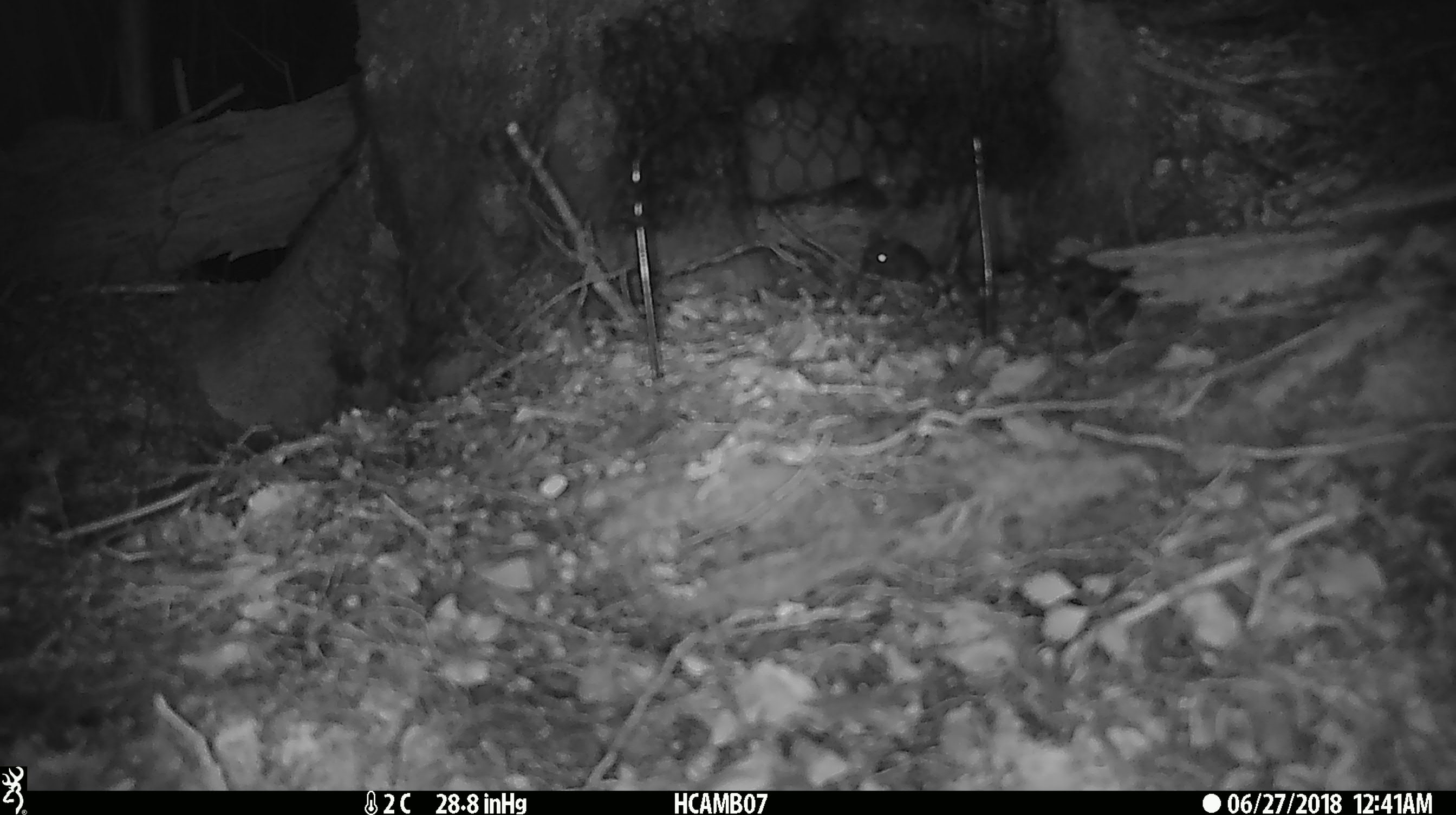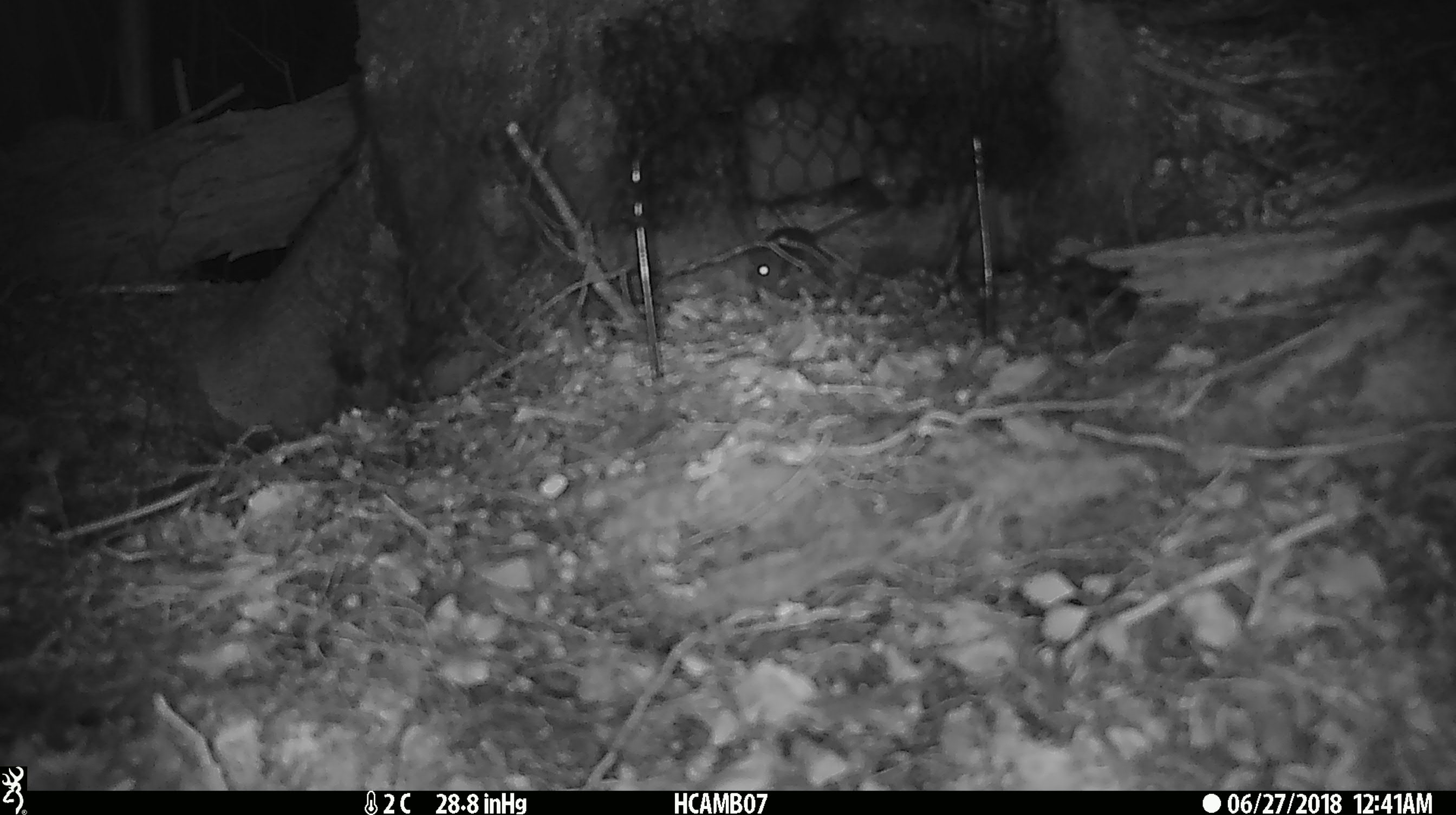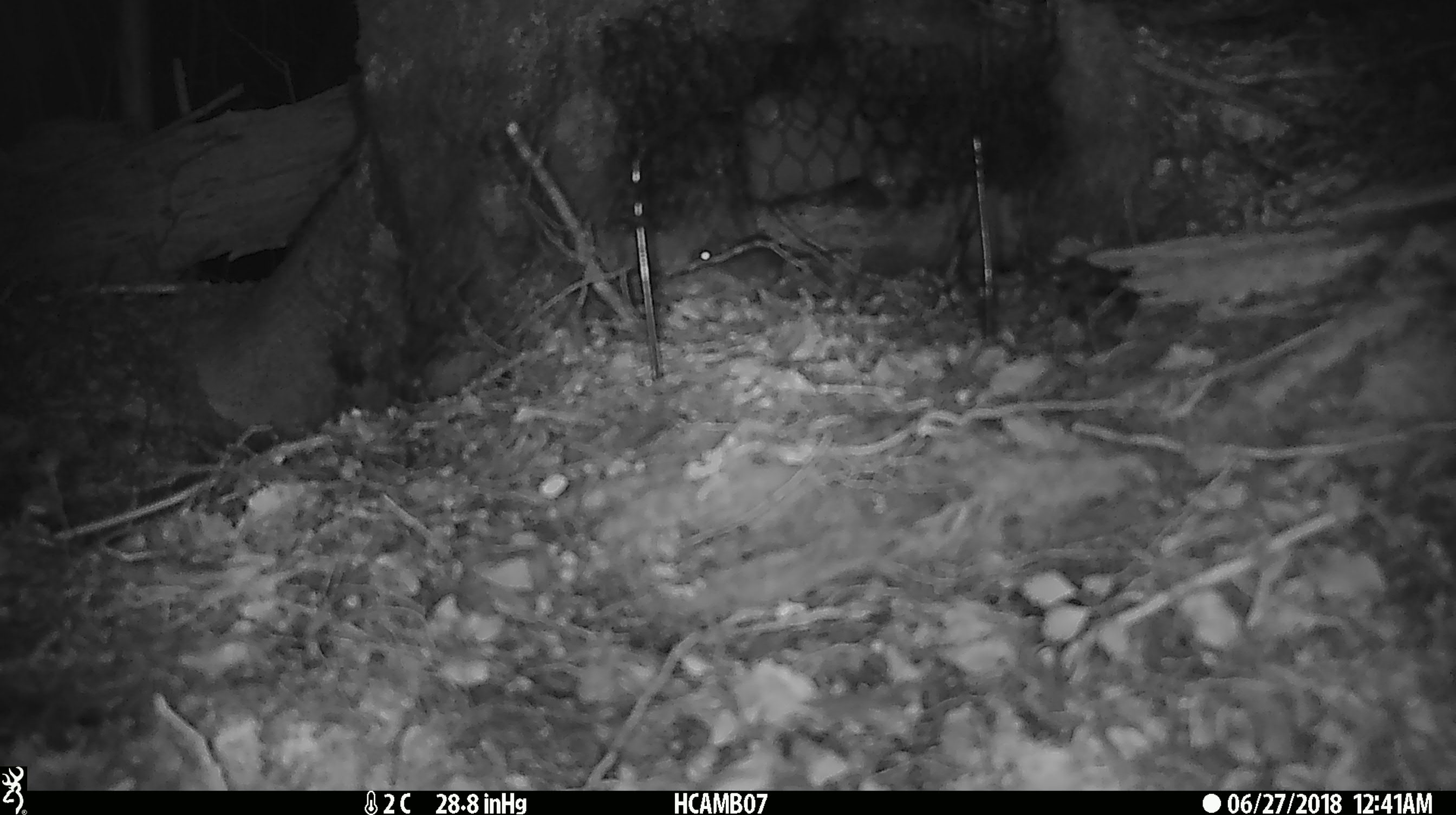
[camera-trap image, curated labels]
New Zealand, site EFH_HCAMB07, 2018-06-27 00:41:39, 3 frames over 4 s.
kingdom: Animalia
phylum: Chordata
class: Mammalia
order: Rodentia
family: Muridae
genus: Mus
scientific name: Mus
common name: mouse